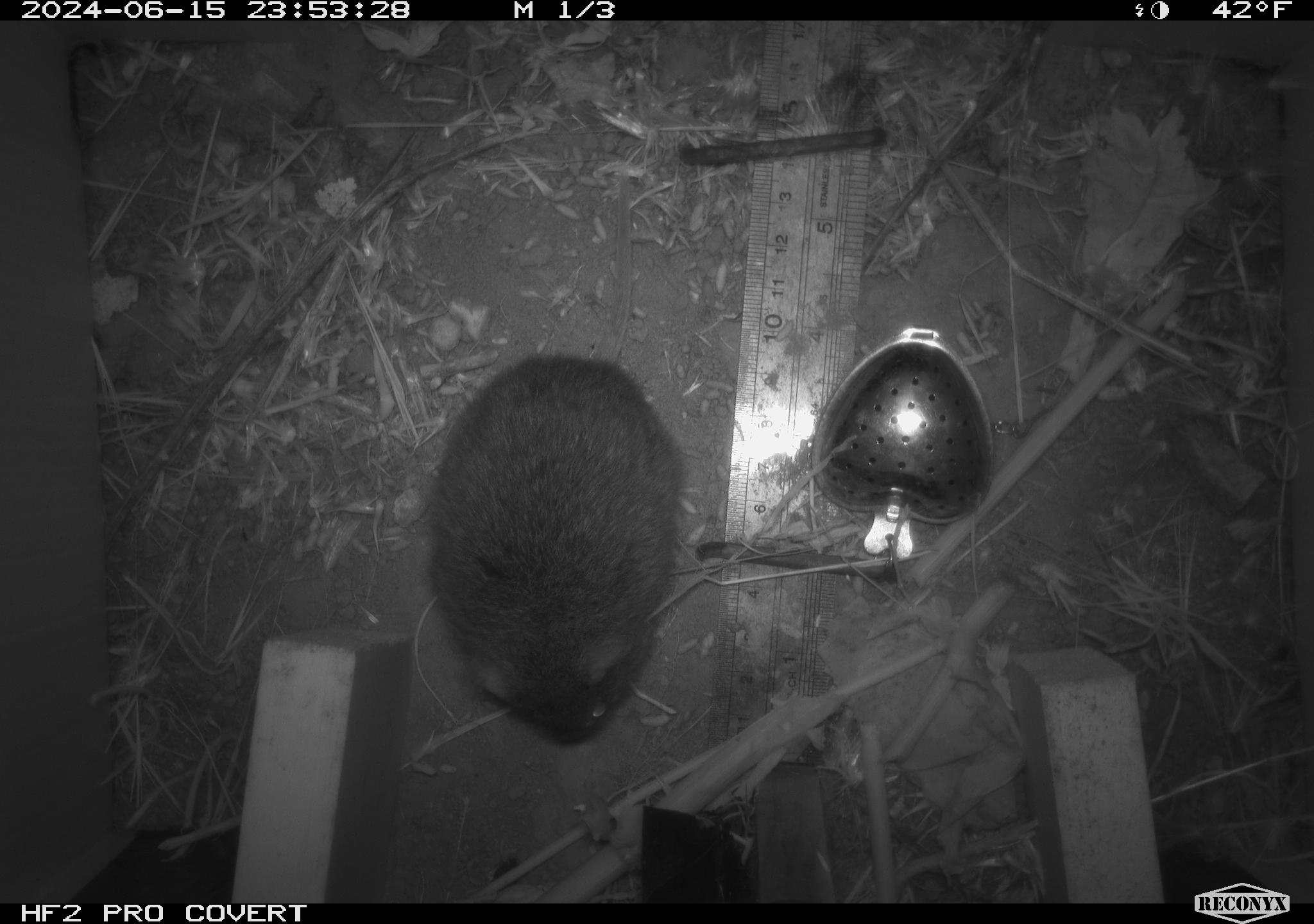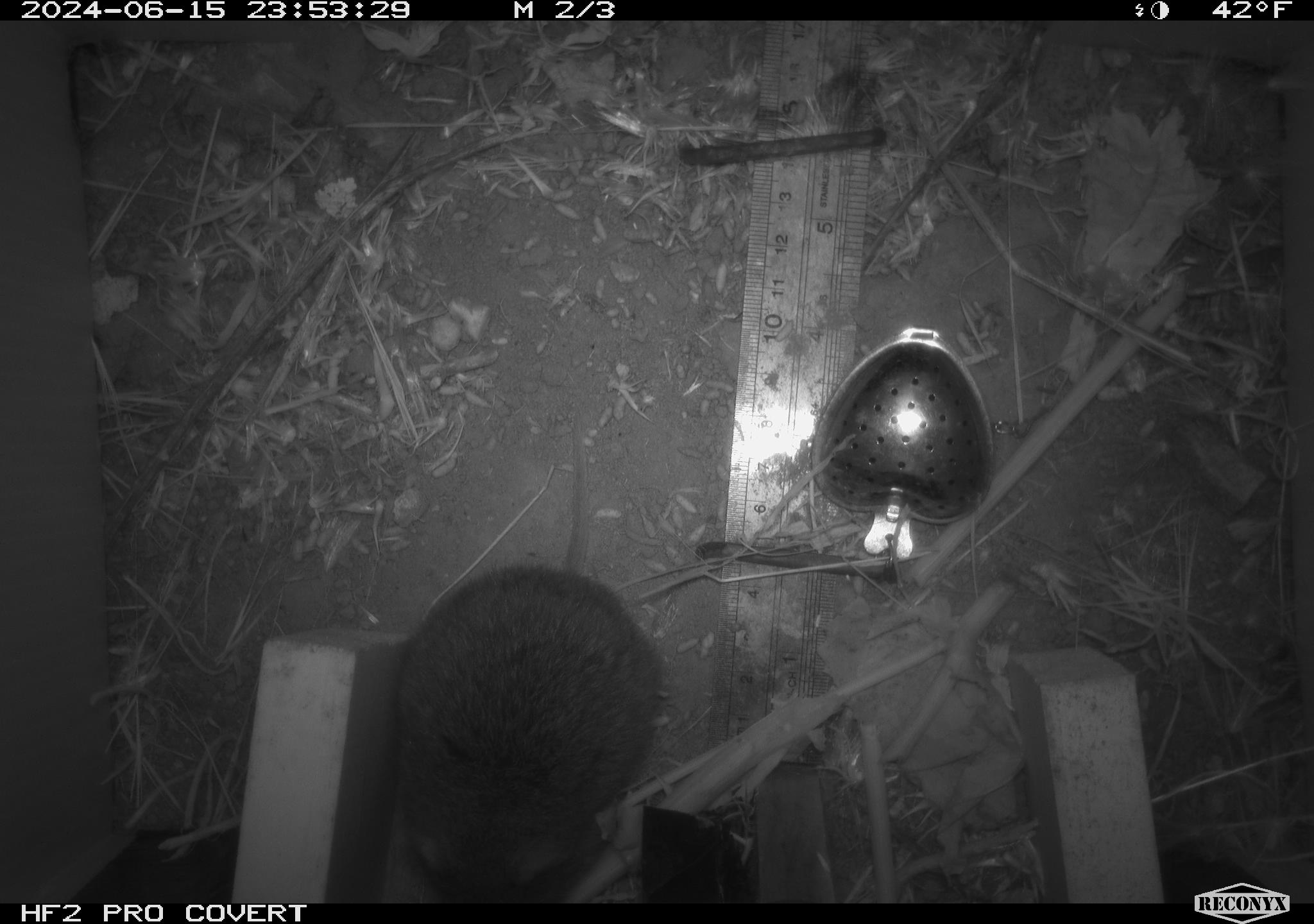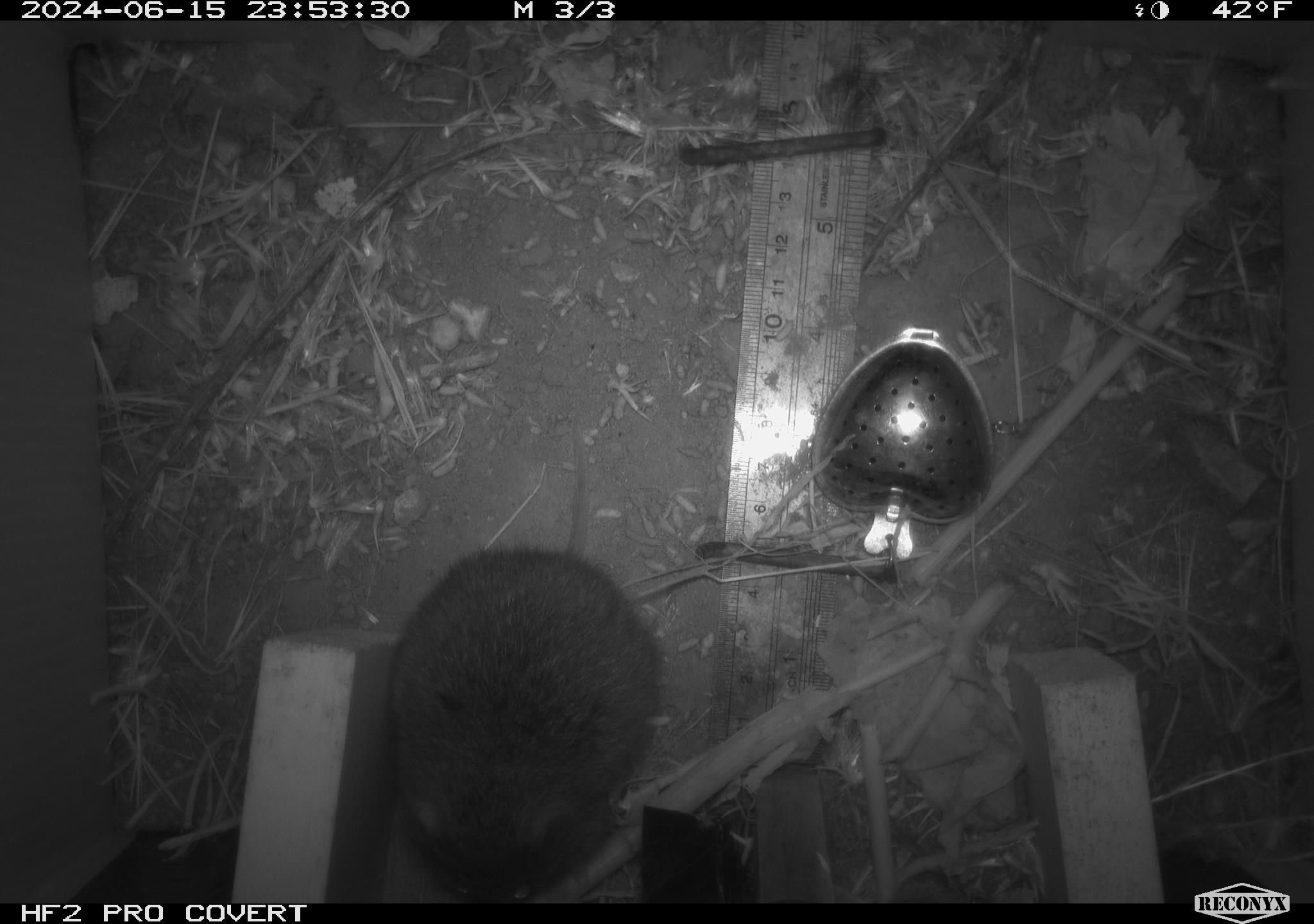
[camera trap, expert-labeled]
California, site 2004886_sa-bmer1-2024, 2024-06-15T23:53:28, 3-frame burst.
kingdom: Animalia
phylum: Chordata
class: Mammalia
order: Rodentia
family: Cricetidae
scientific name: Cricetidae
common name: hamsters, voles, lemmings, and allies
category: cricetidae family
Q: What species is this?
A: Cricetidae family (hamsters, voles, lemmings, and allies) (Cricetidae).